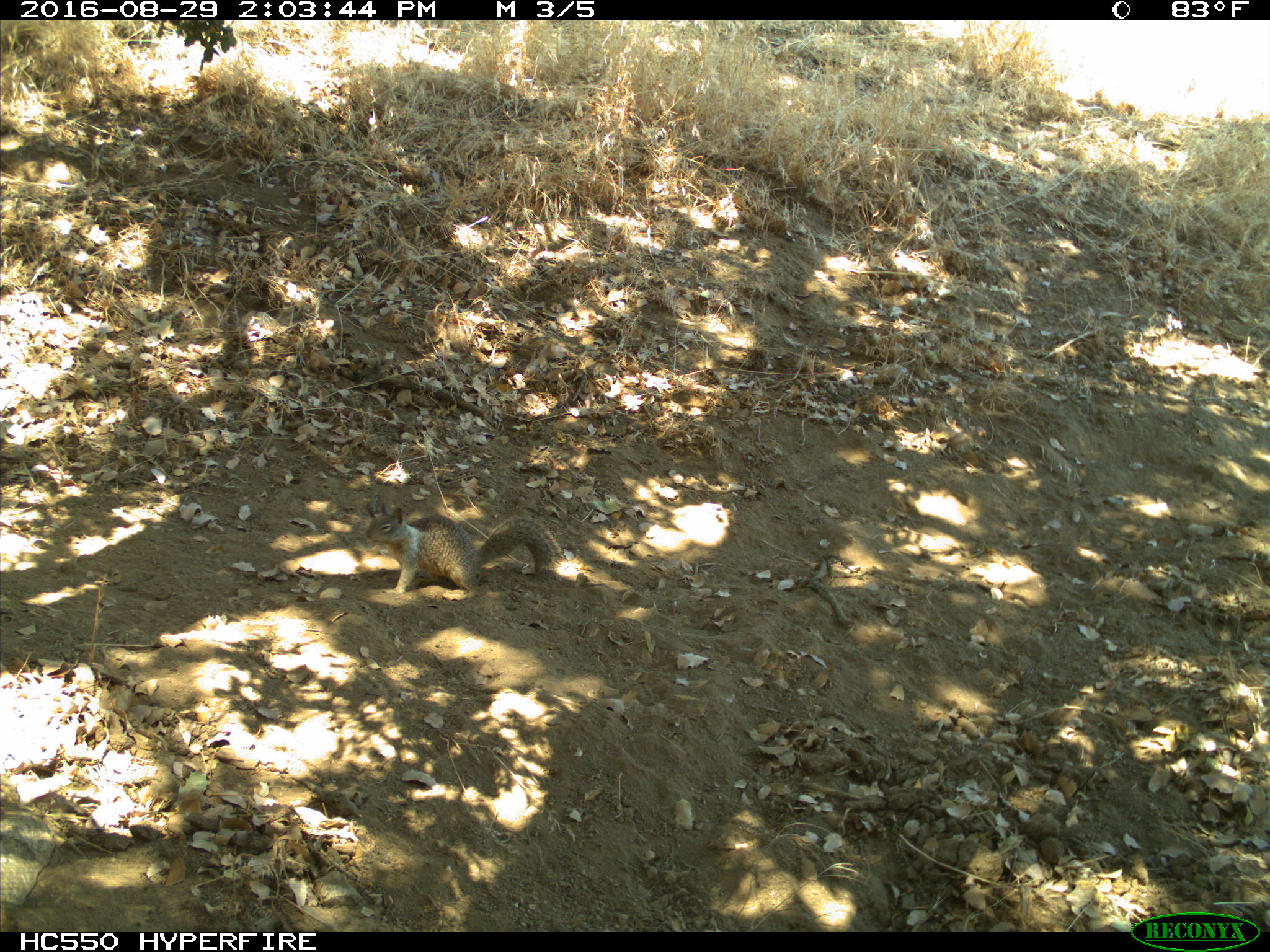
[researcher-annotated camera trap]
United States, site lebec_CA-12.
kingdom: Animalia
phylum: Chordata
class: Mammalia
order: Rodentia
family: Sciuridae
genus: Otospermophilus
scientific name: Otospermophilus beecheyi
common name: california ground squirrel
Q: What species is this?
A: Otospermophilus beecheyi (california ground squirrel).